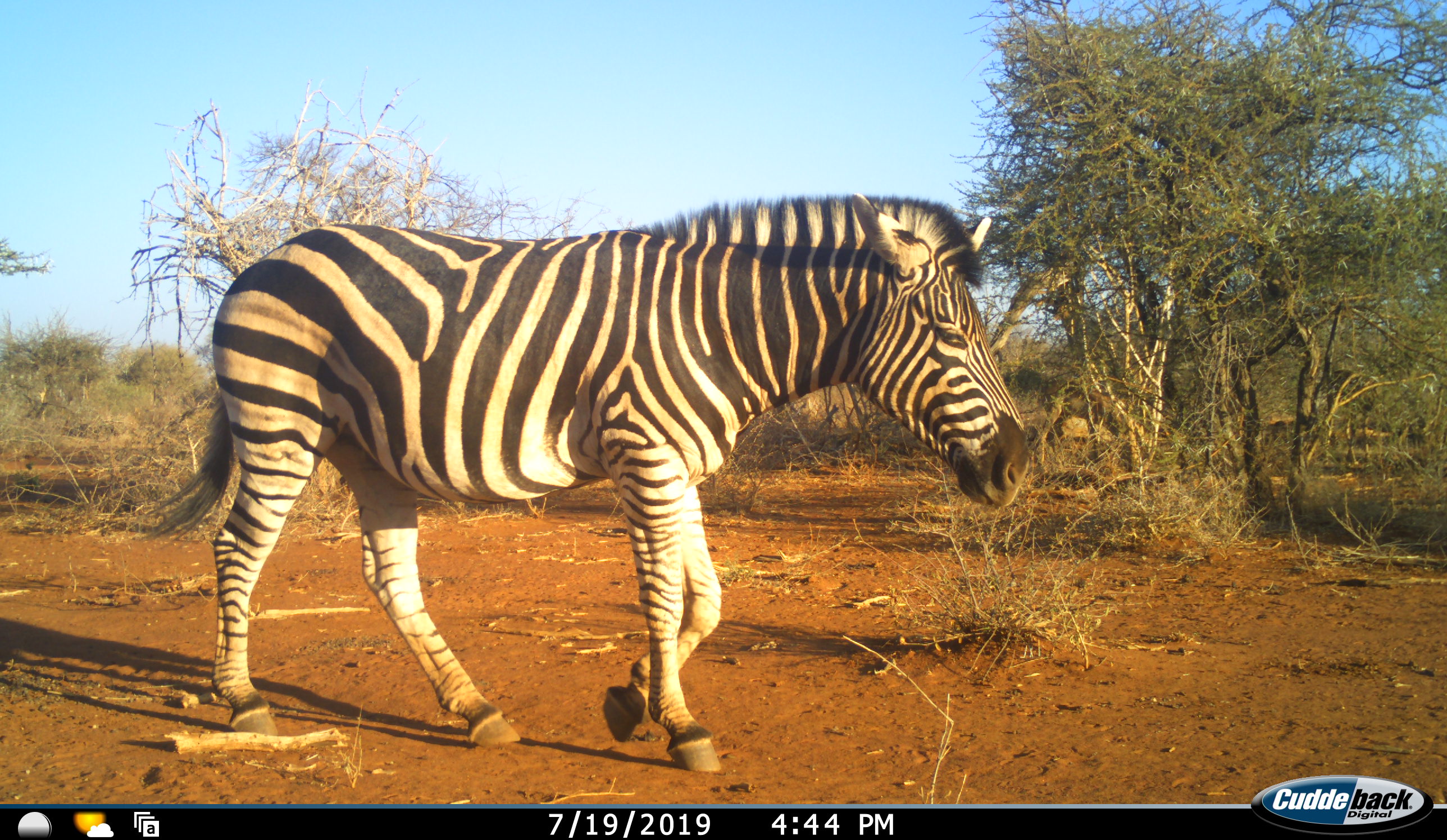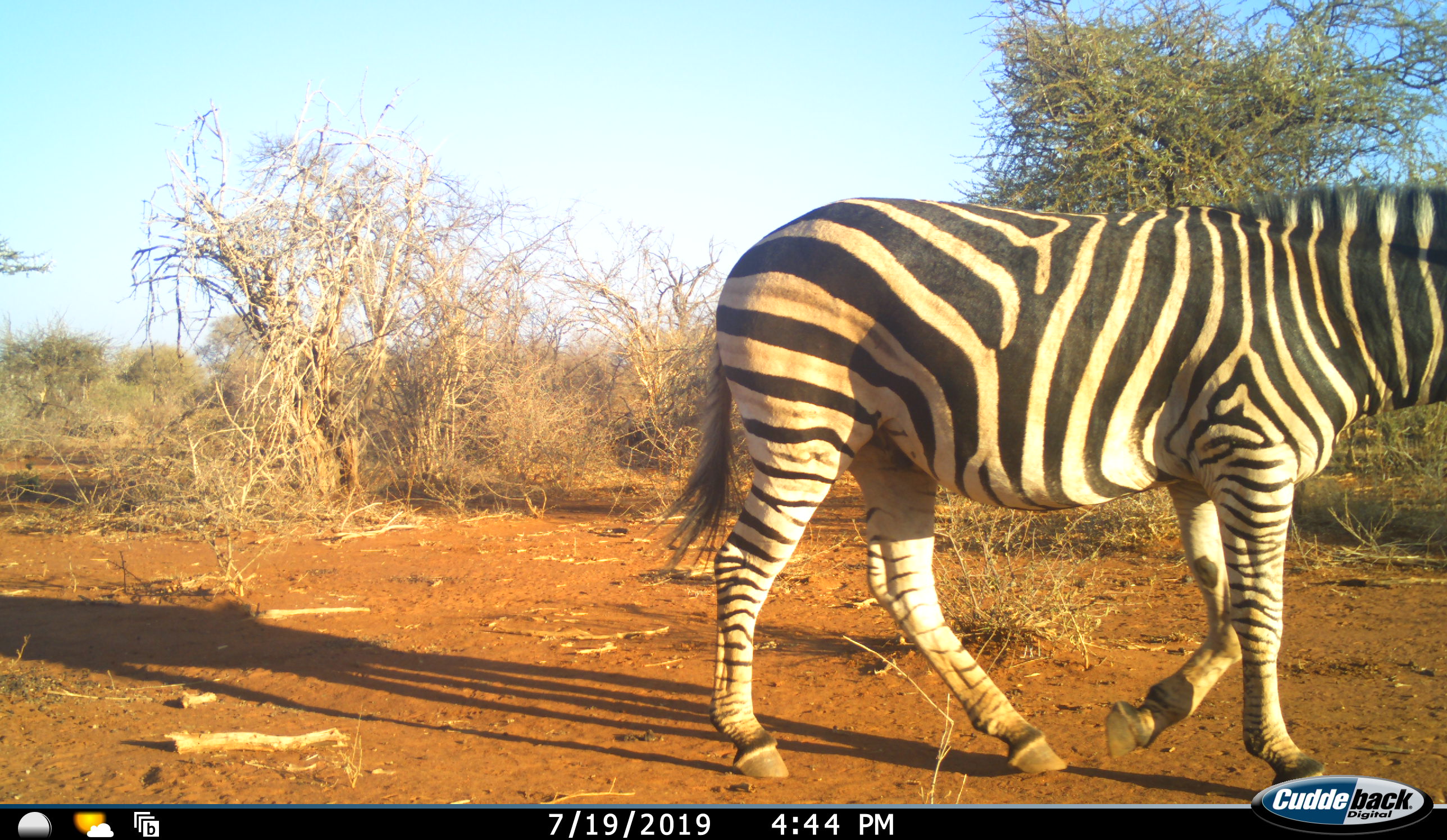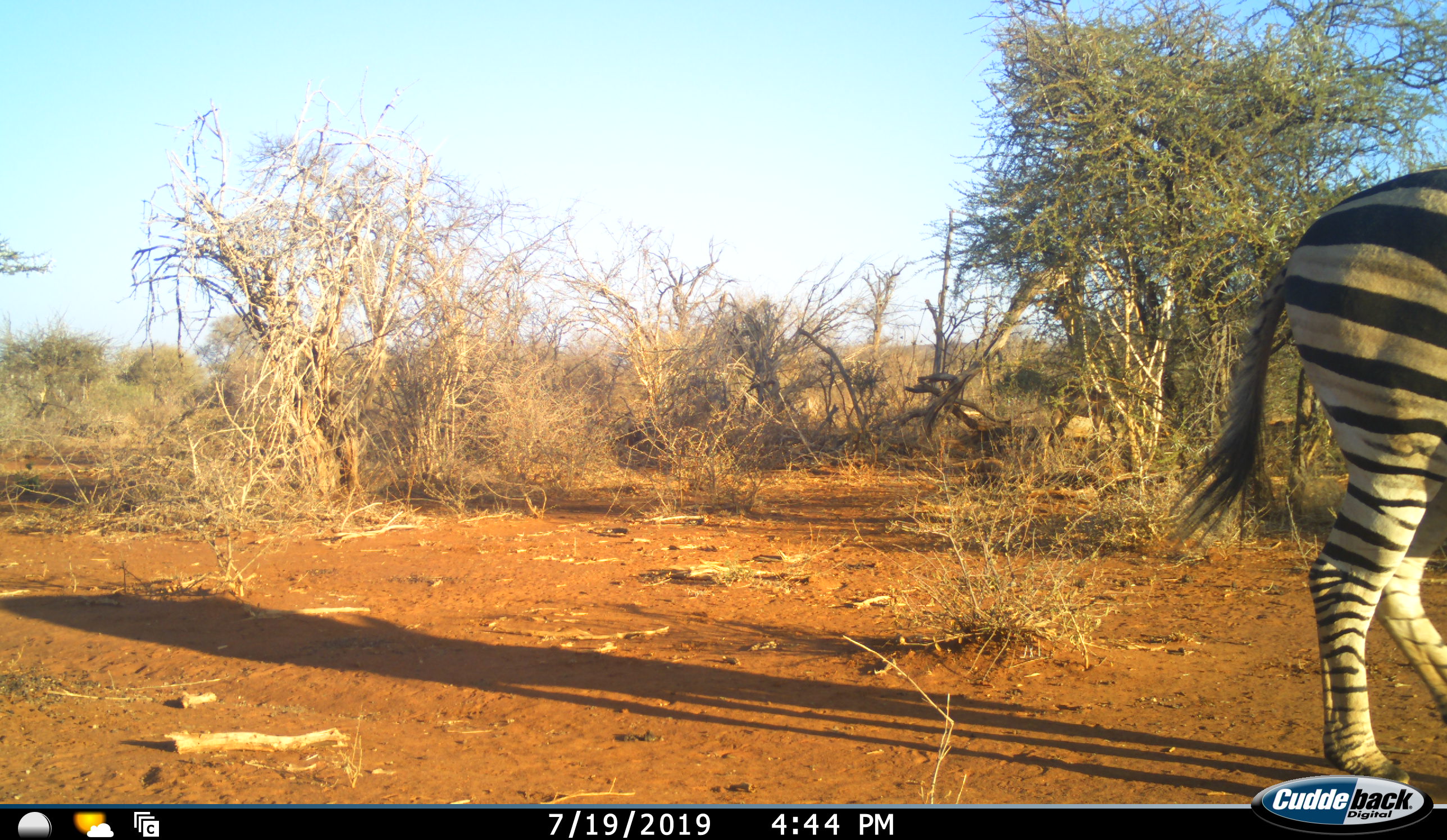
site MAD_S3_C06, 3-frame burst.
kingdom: Animalia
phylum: Chordata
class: Mammalia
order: Perissodactyla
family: Equidae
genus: Equus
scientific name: Equus quagga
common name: plains zebra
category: zebraplains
Zebraplains (plains zebra) (Equus quagga), count 1. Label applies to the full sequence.